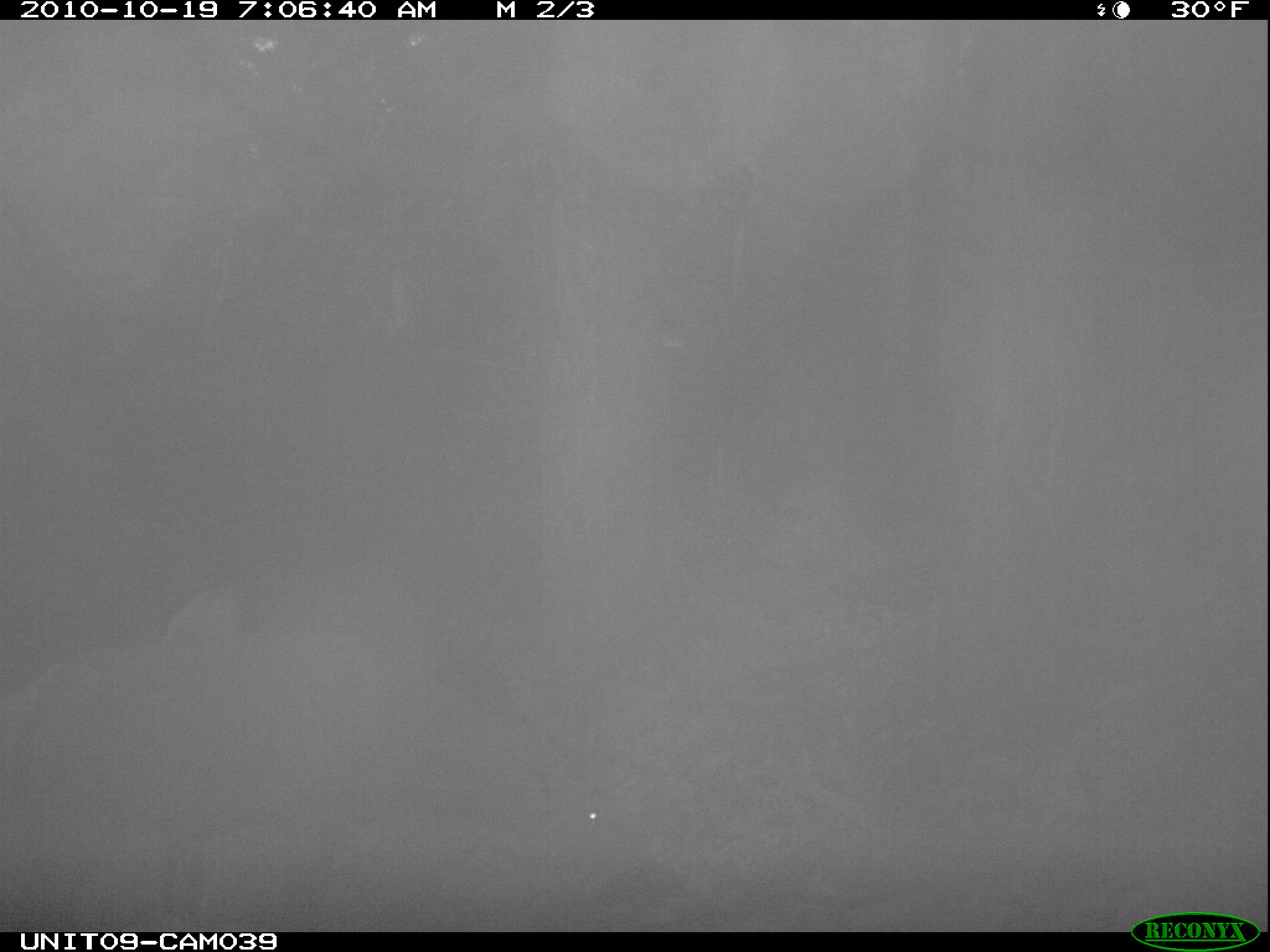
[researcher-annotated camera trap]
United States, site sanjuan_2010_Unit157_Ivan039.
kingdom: Animalia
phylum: Chordata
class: Mammalia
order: Artiodactyla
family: Cervidae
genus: Cervus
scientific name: Cervus elaphus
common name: red deer